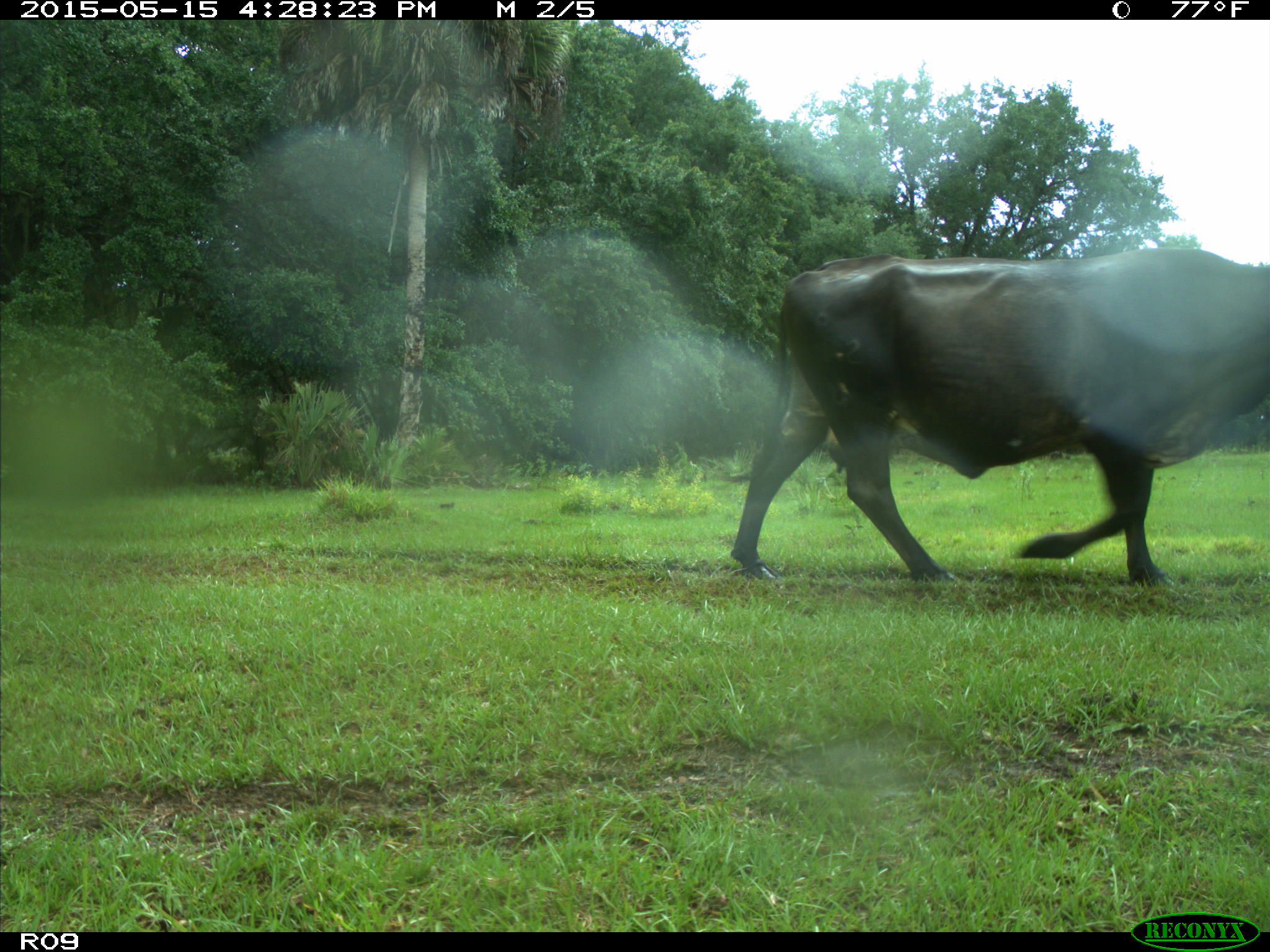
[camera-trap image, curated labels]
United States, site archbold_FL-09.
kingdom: Animalia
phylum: Chordata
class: Mammalia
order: Artiodactyla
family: Bovidae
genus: Bos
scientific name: Bos taurus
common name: domestic cow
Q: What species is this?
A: Bos taurus (domestic cow).